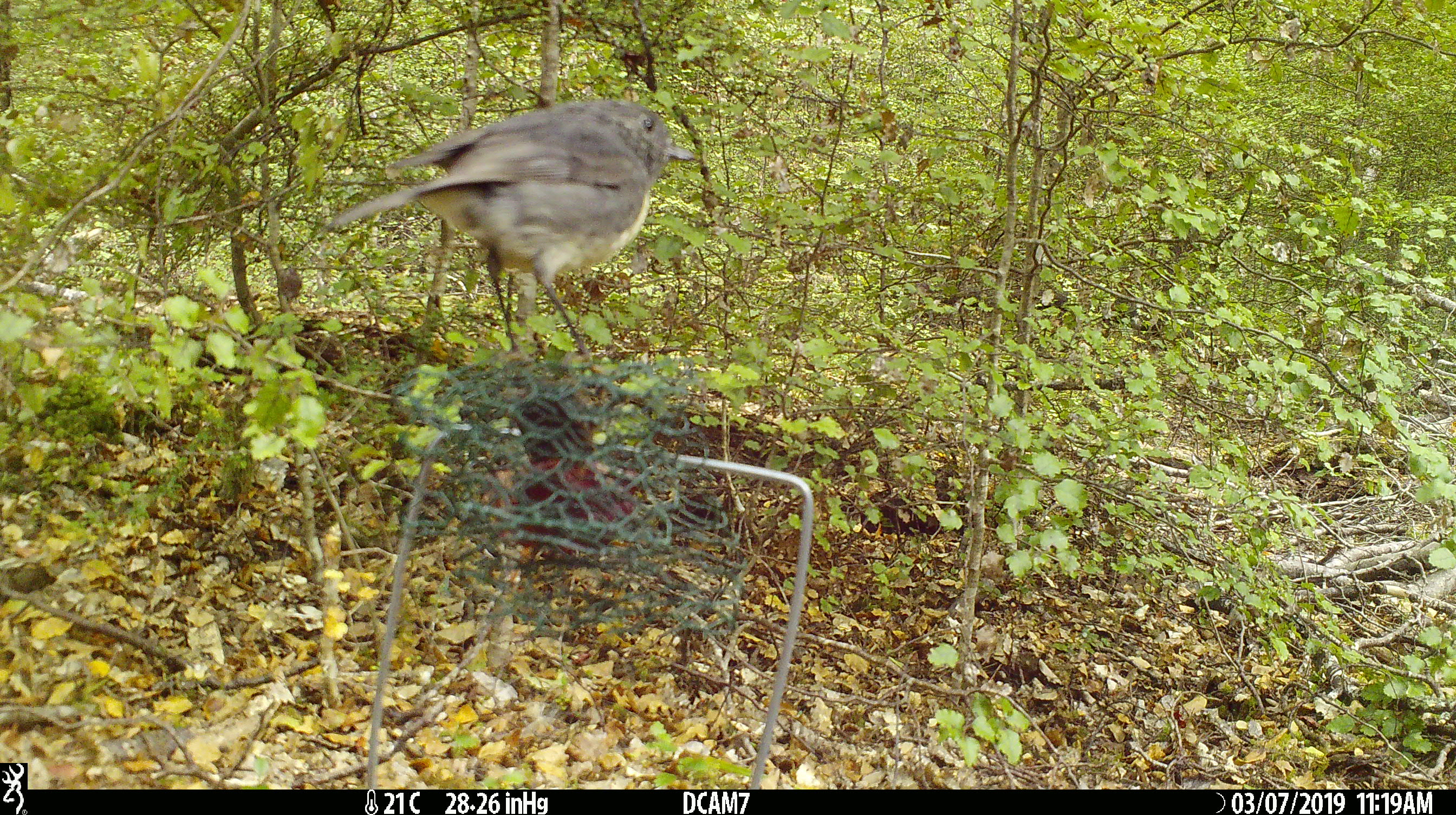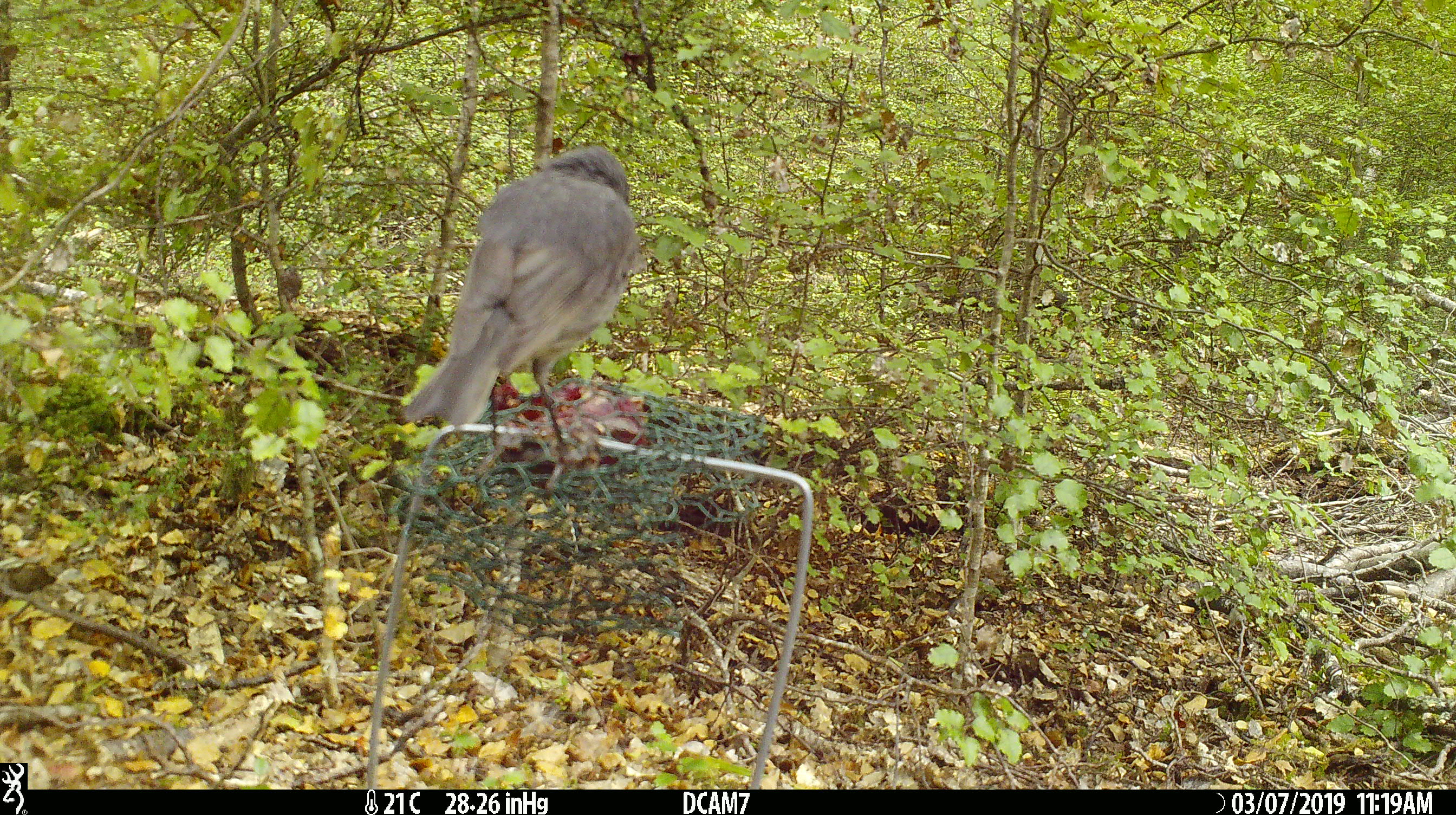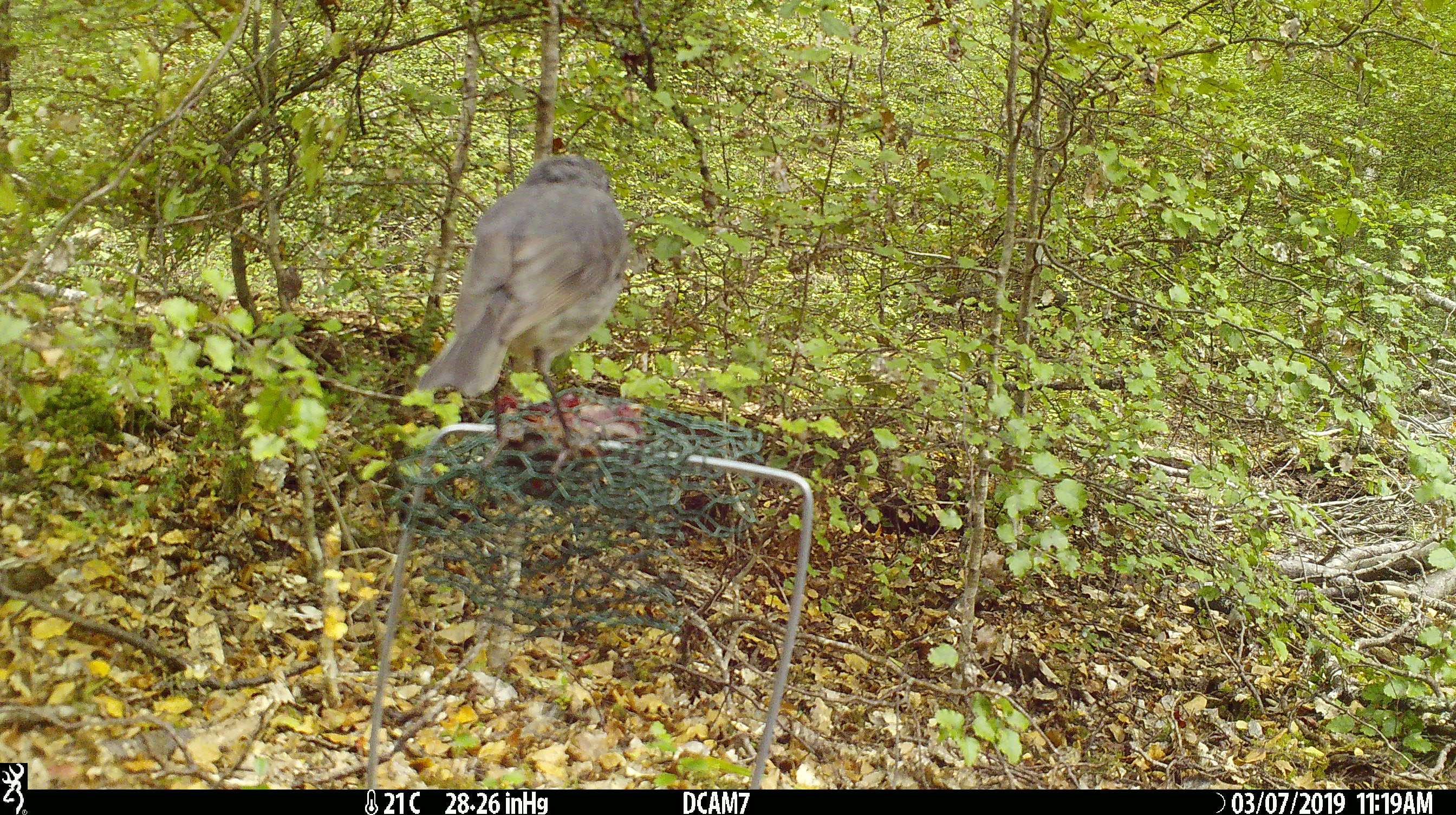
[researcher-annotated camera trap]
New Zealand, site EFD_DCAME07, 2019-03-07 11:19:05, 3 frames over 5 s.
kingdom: Animalia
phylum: Chordata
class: Aves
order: Passeriformes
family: Petroicidae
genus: Petroica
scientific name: Petroica australis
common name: new zealand robin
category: robin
Robin (new zealand robin) (Petroica australis).